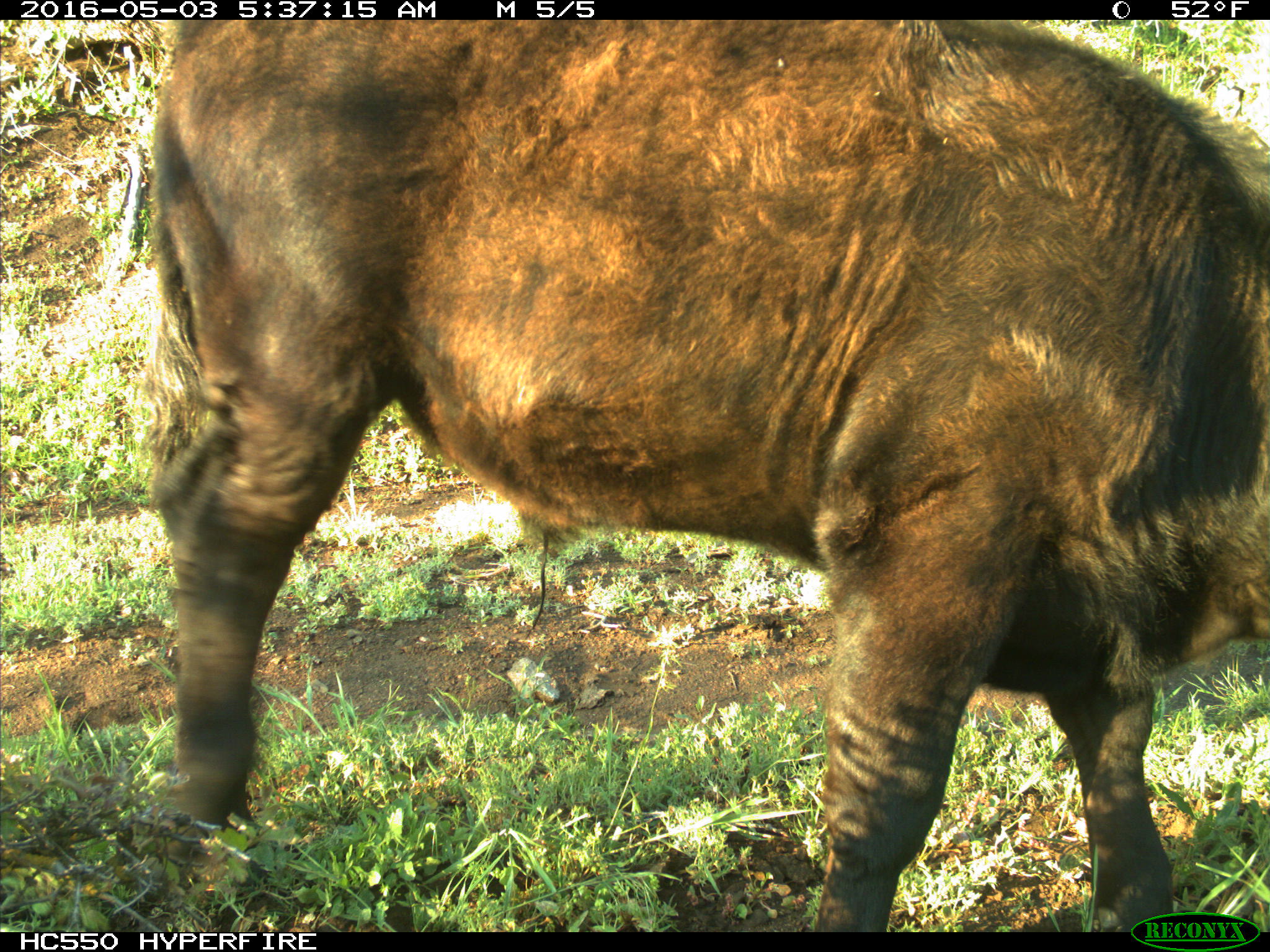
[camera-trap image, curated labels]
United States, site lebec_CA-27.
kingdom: Animalia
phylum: Chordata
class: Mammalia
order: Artiodactyla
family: Bovidae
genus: Bos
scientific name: Bos taurus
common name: domestic cow